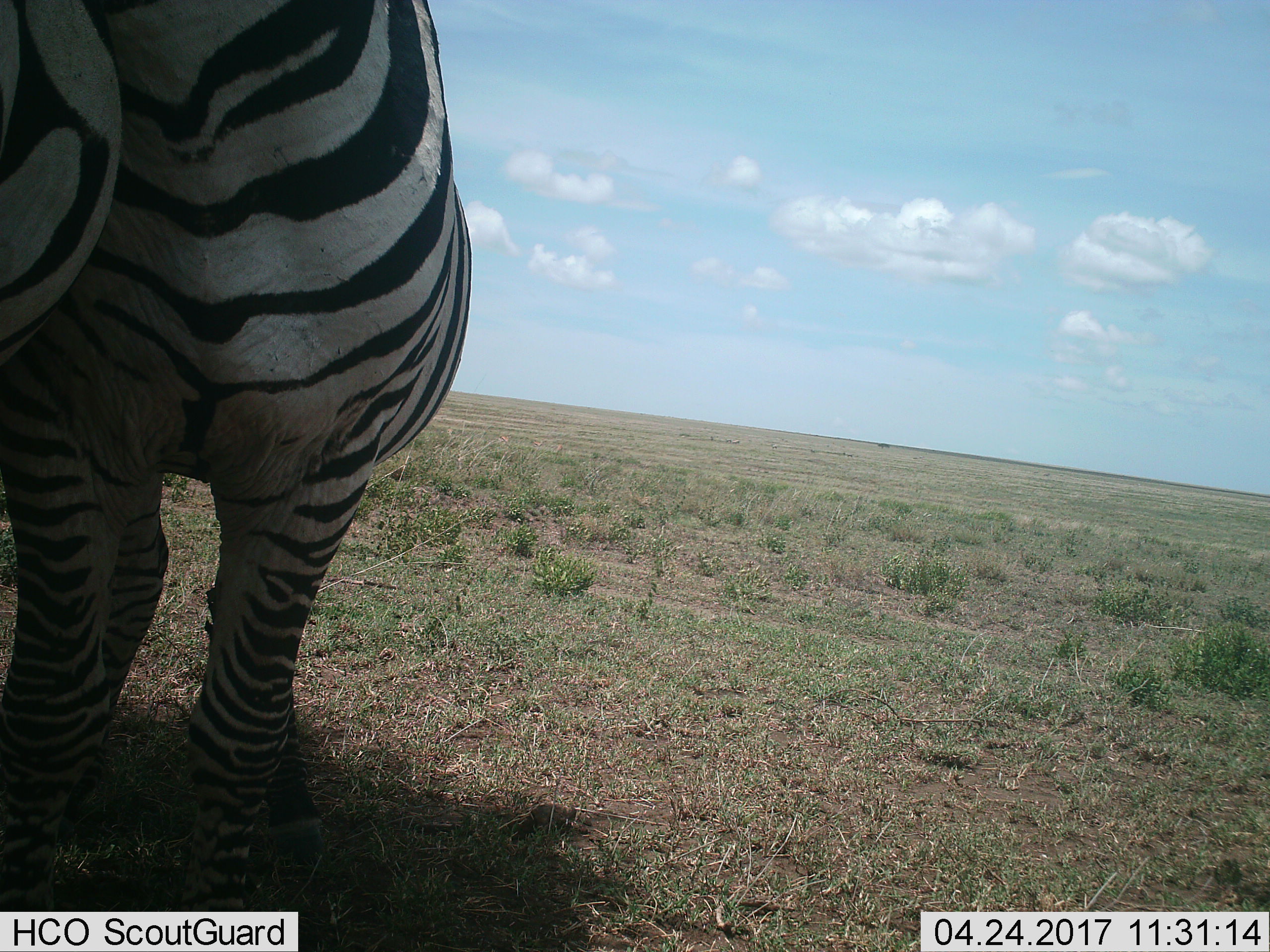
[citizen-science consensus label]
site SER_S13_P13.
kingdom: Animalia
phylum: Chordata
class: Mammalia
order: Perissodactyla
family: Equidae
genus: Equus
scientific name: Equus quagga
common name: plains zebra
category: zebraplains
Zebraplains (plains zebra) (Equus quagga), count 1. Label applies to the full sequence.